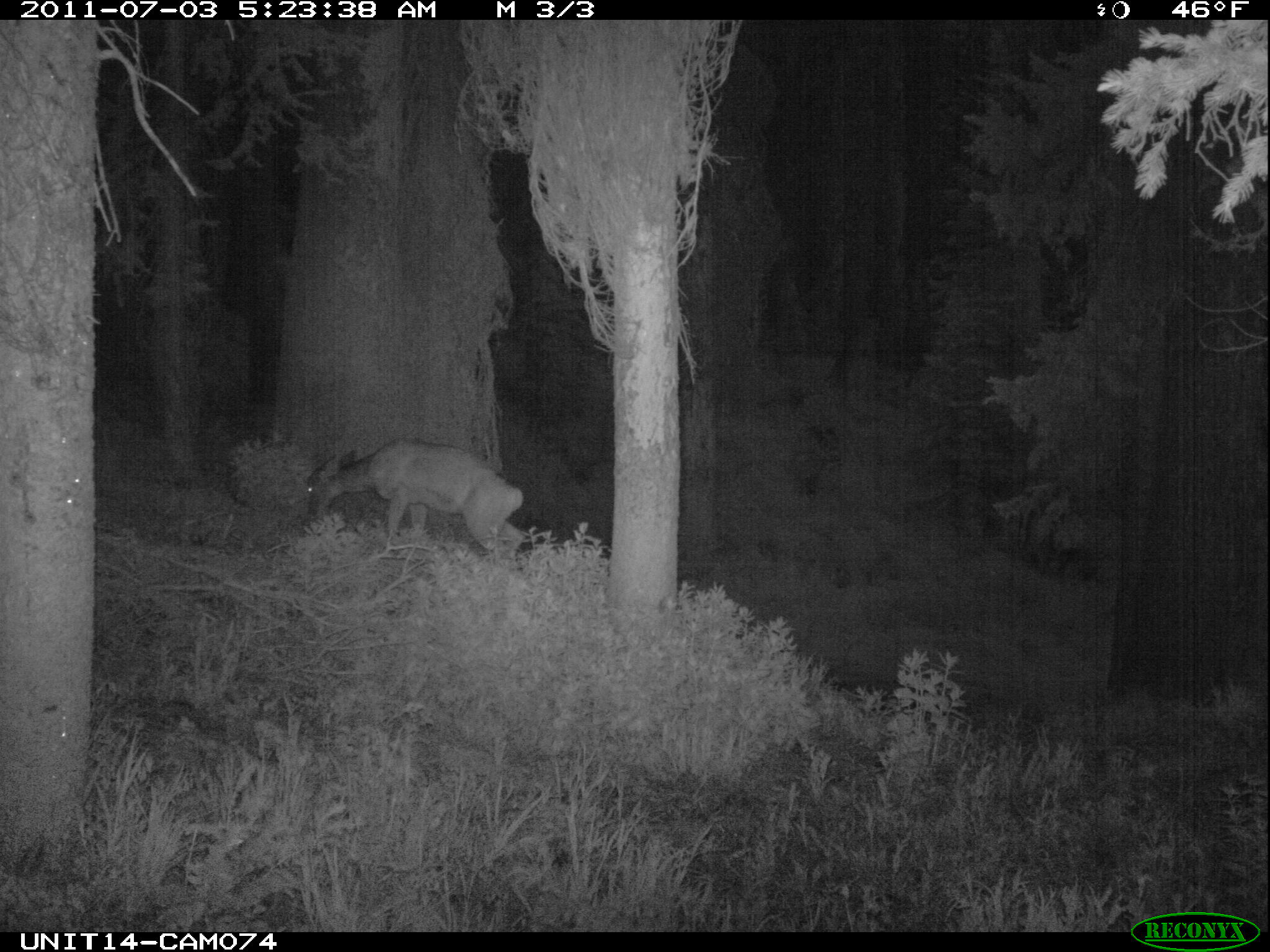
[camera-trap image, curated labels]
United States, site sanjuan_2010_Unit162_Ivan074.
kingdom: Animalia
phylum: Chordata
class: Mammalia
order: Artiodactyla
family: Cervidae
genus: Odocoileus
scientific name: Odocoileus hemionus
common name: mule deer